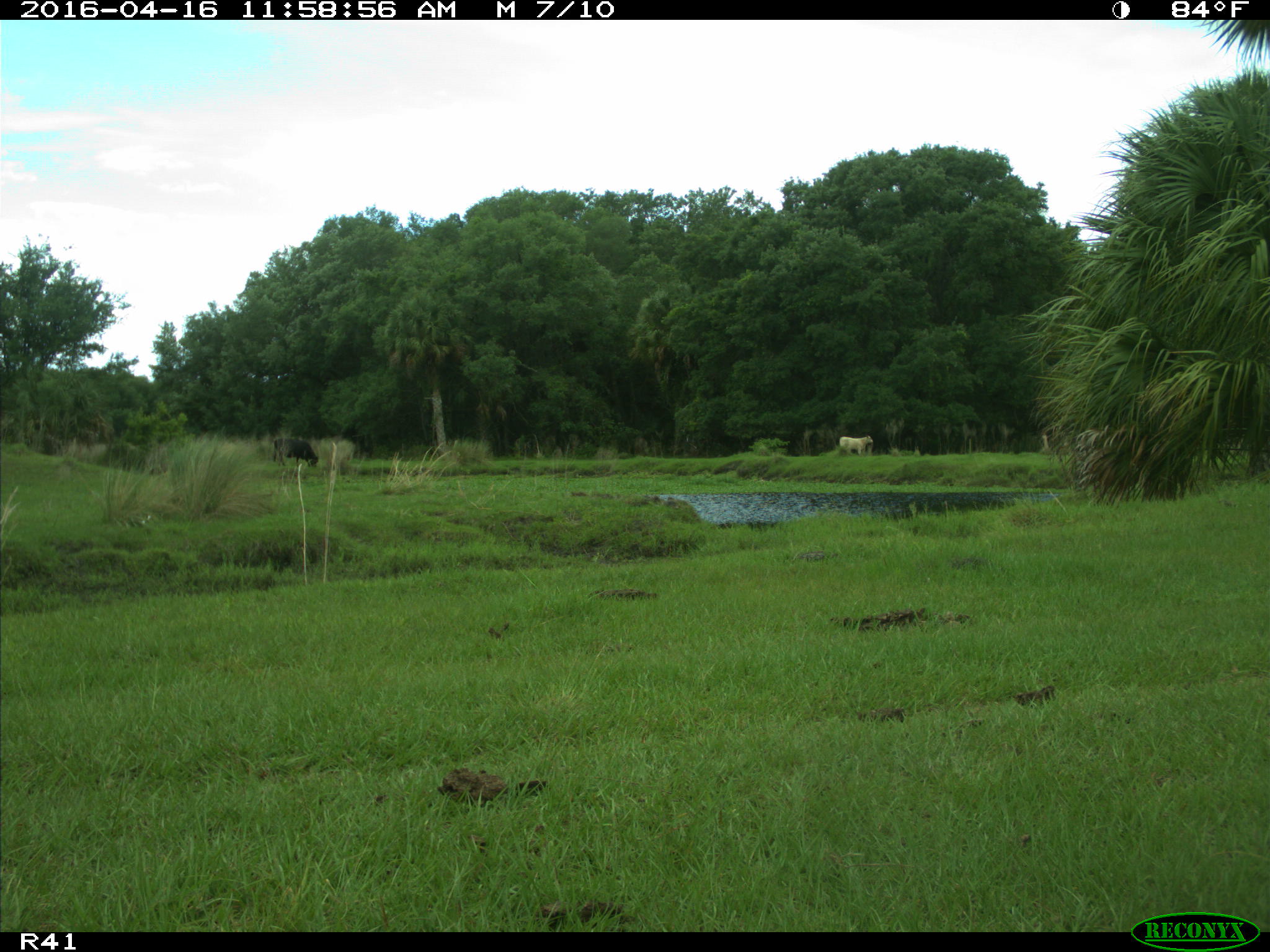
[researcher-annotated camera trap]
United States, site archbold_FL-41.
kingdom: Animalia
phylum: Chordata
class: Mammalia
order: Artiodactyla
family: Bovidae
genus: Bos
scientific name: Bos taurus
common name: domestic cow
Bos taurus (domestic cow).